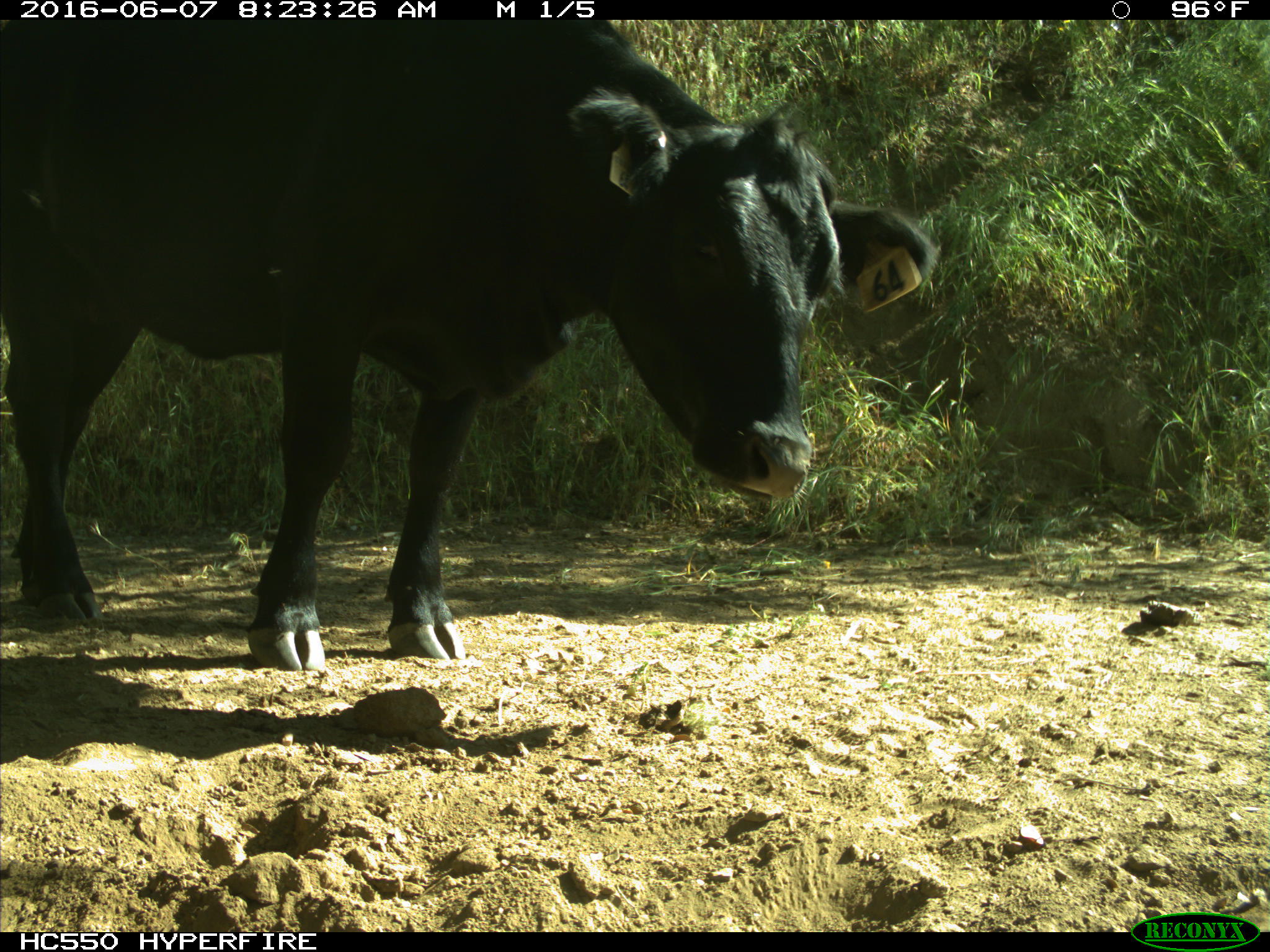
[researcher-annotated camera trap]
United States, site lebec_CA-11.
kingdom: Animalia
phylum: Chordata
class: Mammalia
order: Artiodactyla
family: Bovidae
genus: Bos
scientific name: Bos taurus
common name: domestic cow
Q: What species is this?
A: Bos taurus (domestic cow).